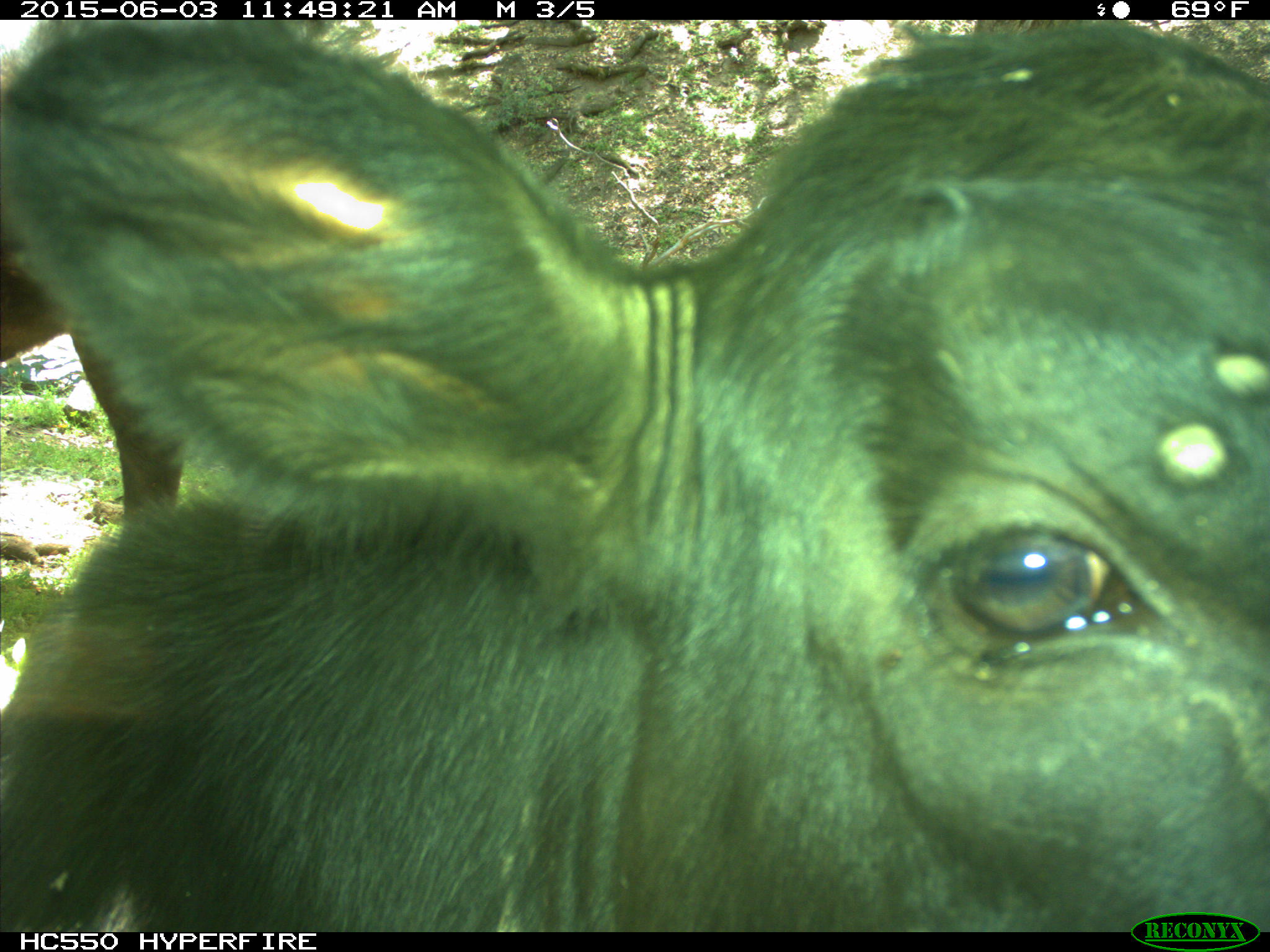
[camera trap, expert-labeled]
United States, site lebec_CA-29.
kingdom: Animalia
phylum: Chordata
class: Mammalia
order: Artiodactyla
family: Bovidae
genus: Bos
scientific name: Bos taurus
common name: domestic cow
Bos taurus (domestic cow).